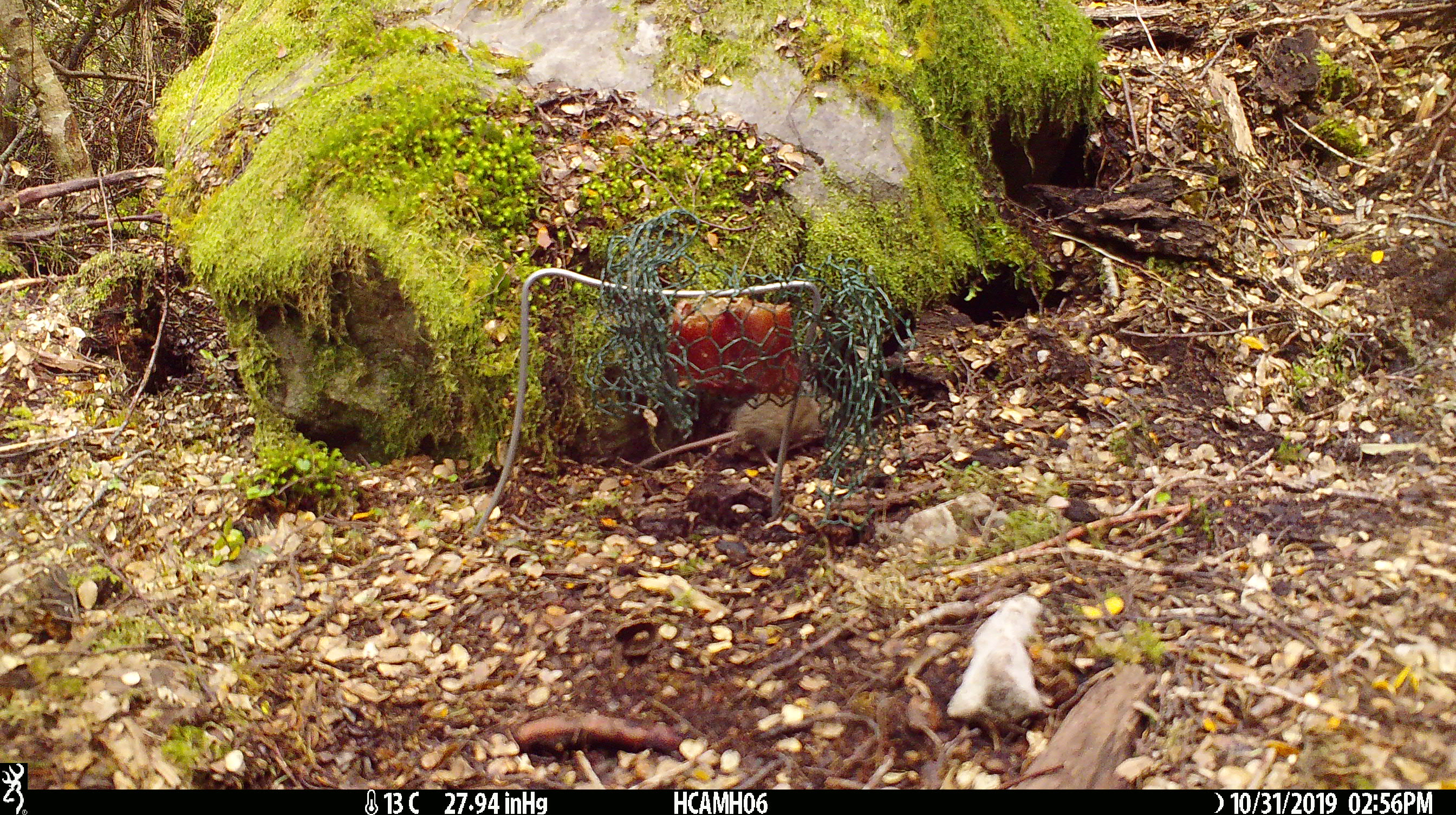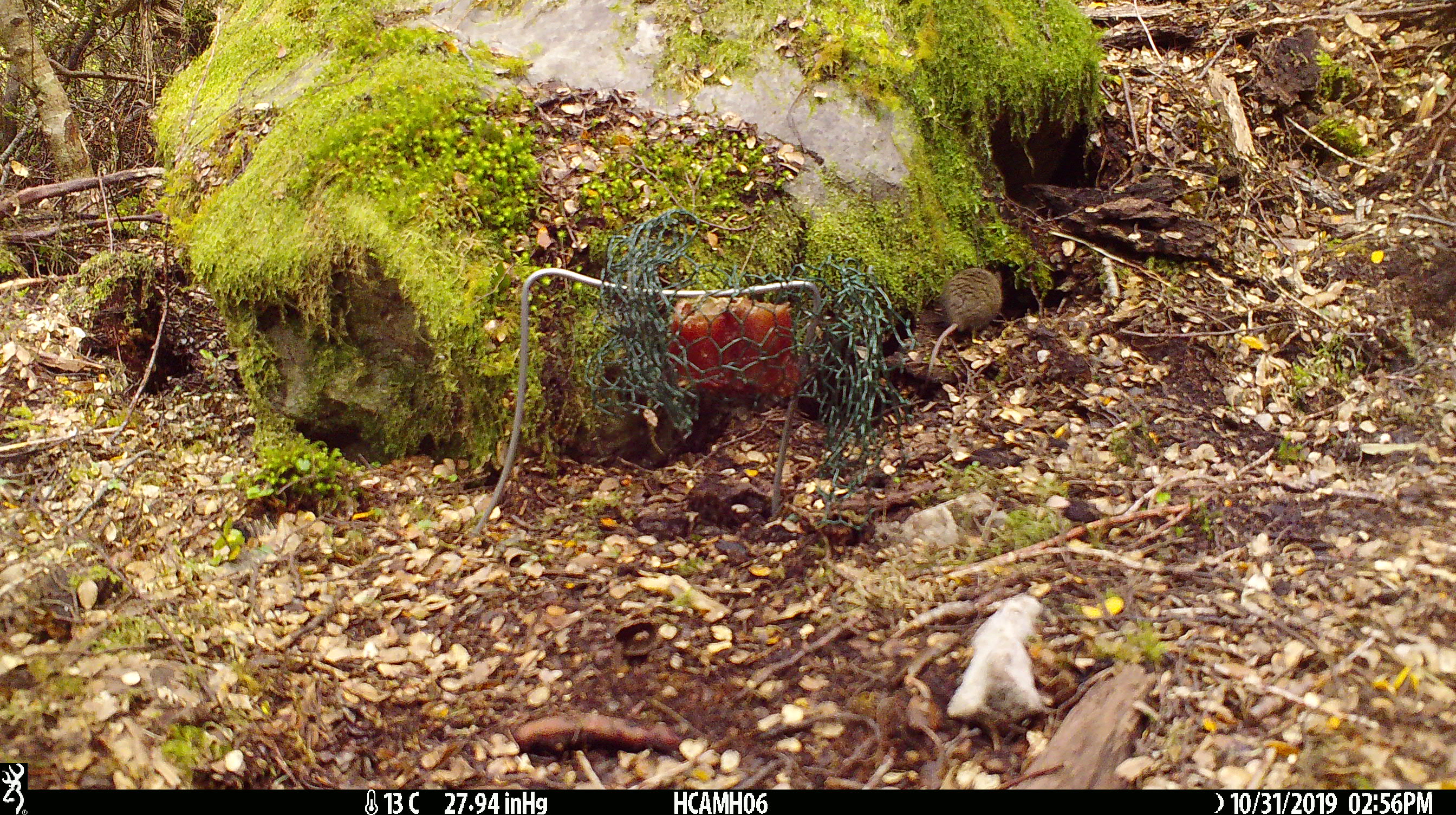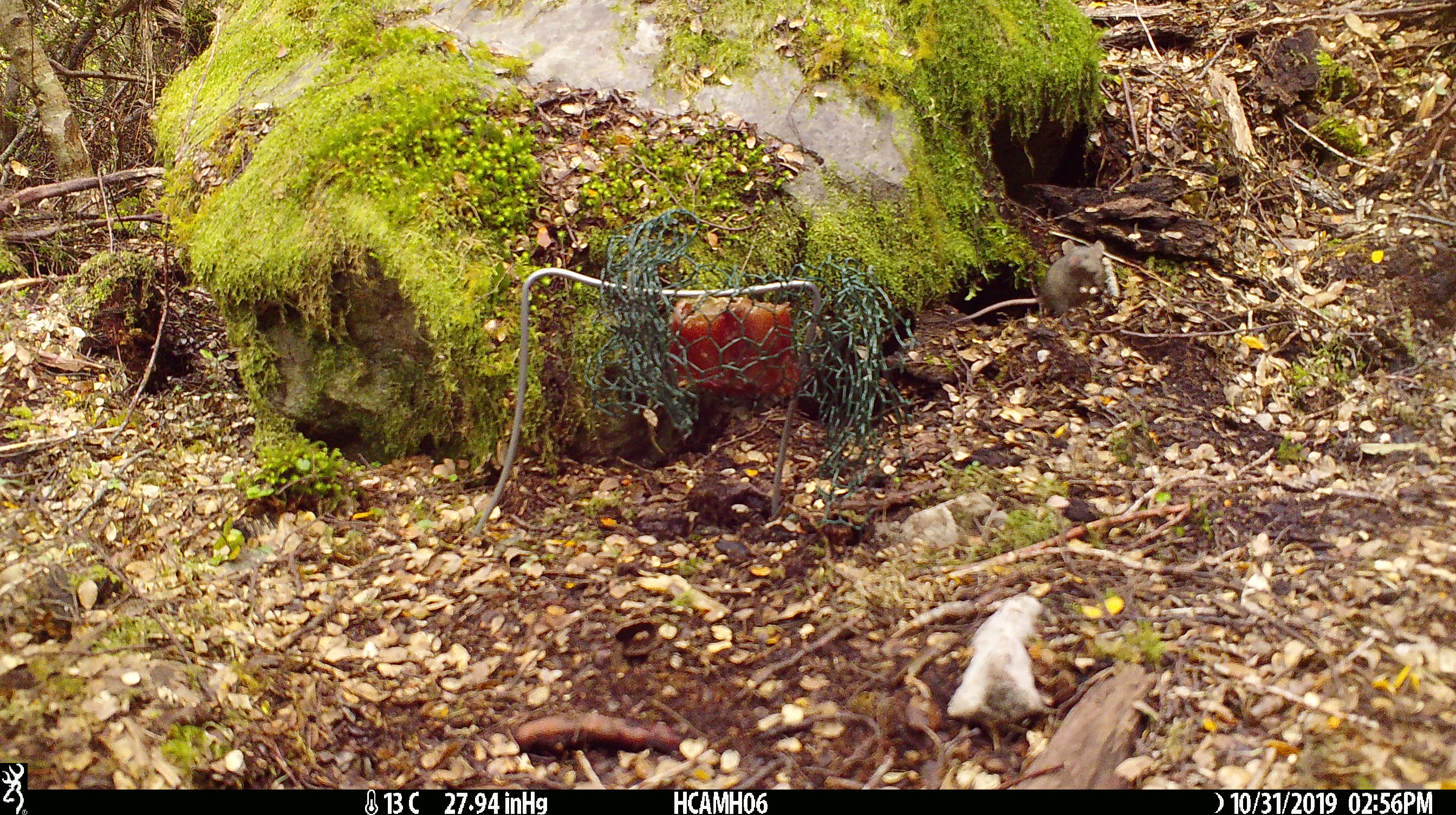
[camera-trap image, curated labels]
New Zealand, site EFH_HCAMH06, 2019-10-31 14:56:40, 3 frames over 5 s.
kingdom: Animalia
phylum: Chordata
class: Mammalia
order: Rodentia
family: Muridae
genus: Mus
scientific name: Mus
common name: mouse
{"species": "mouse (Mus)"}